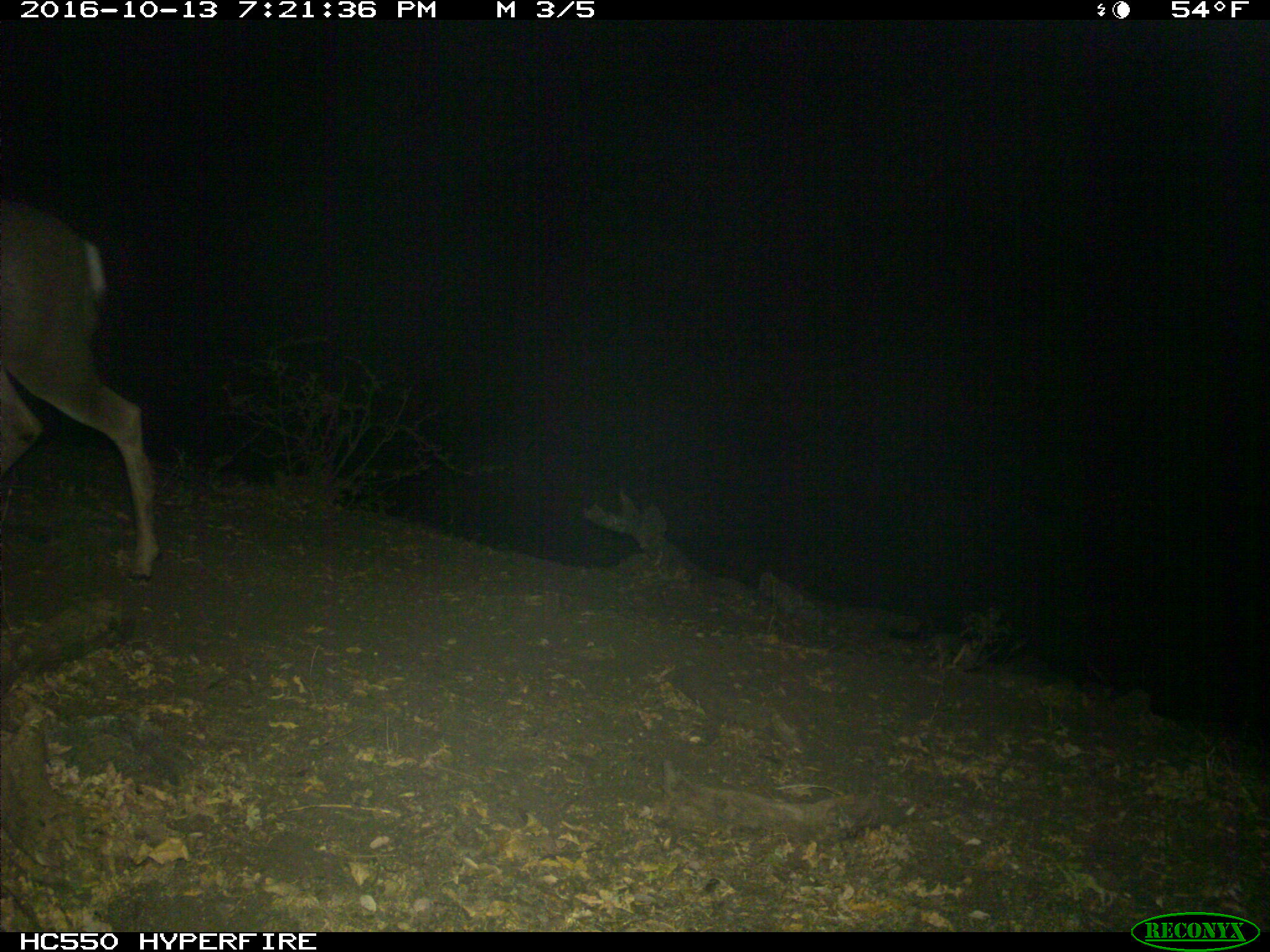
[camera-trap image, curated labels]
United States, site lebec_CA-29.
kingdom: Animalia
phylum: Chordata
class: Mammalia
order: Artiodactyla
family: Cervidae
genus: Odocoileus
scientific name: Odocoileus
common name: deer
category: unidentified deer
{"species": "unidentified deer (deer) (Odocoileus)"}